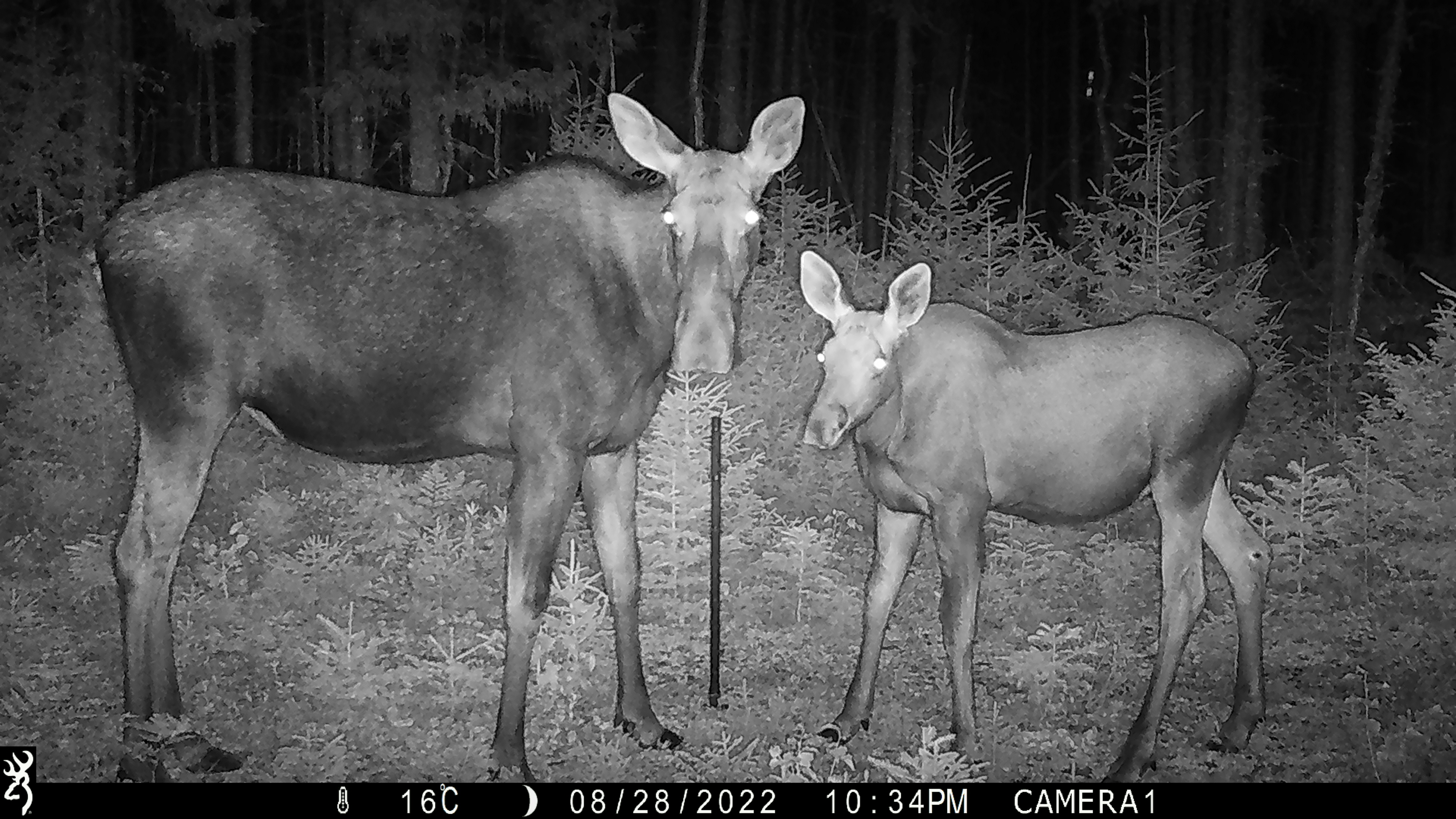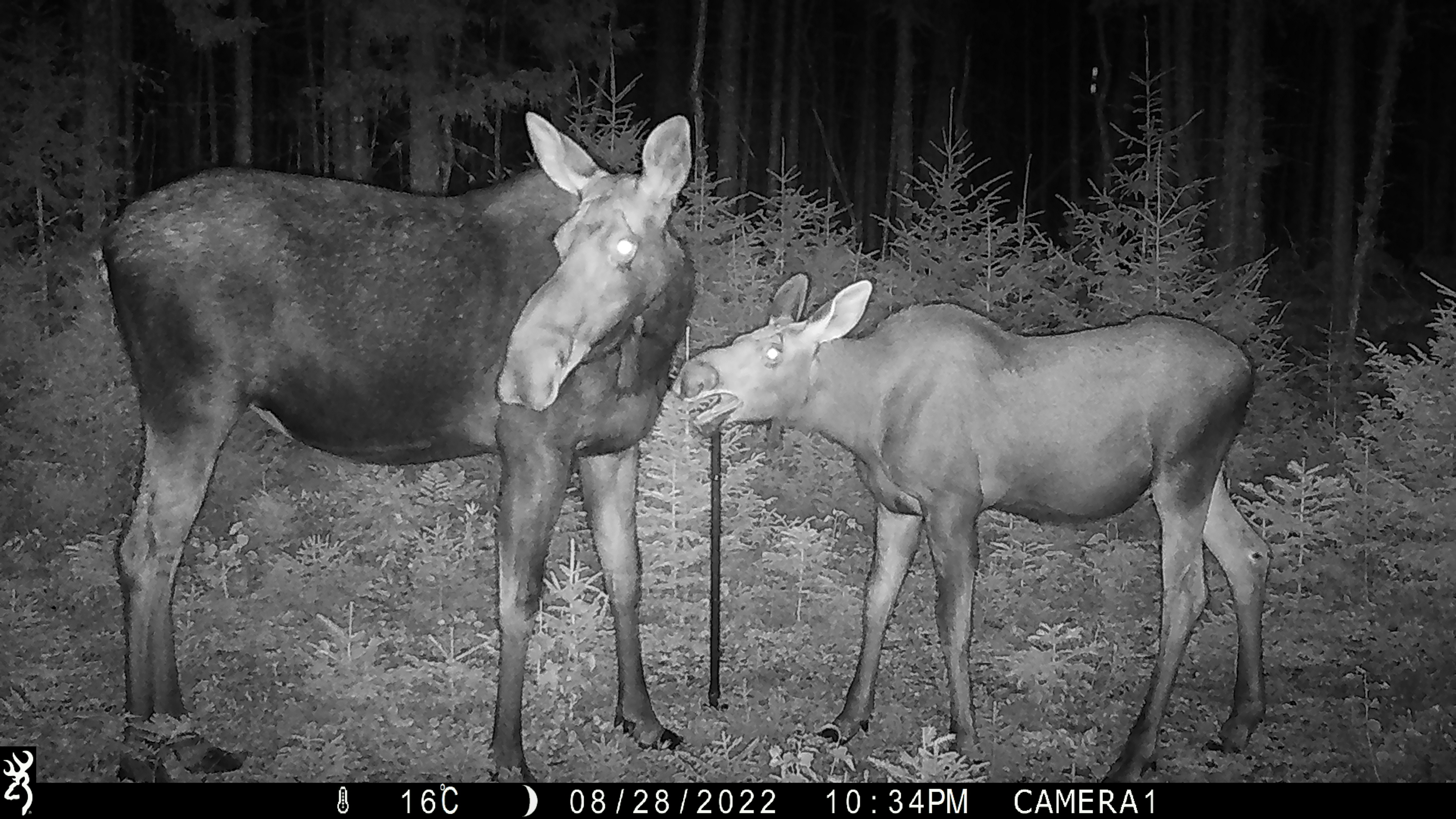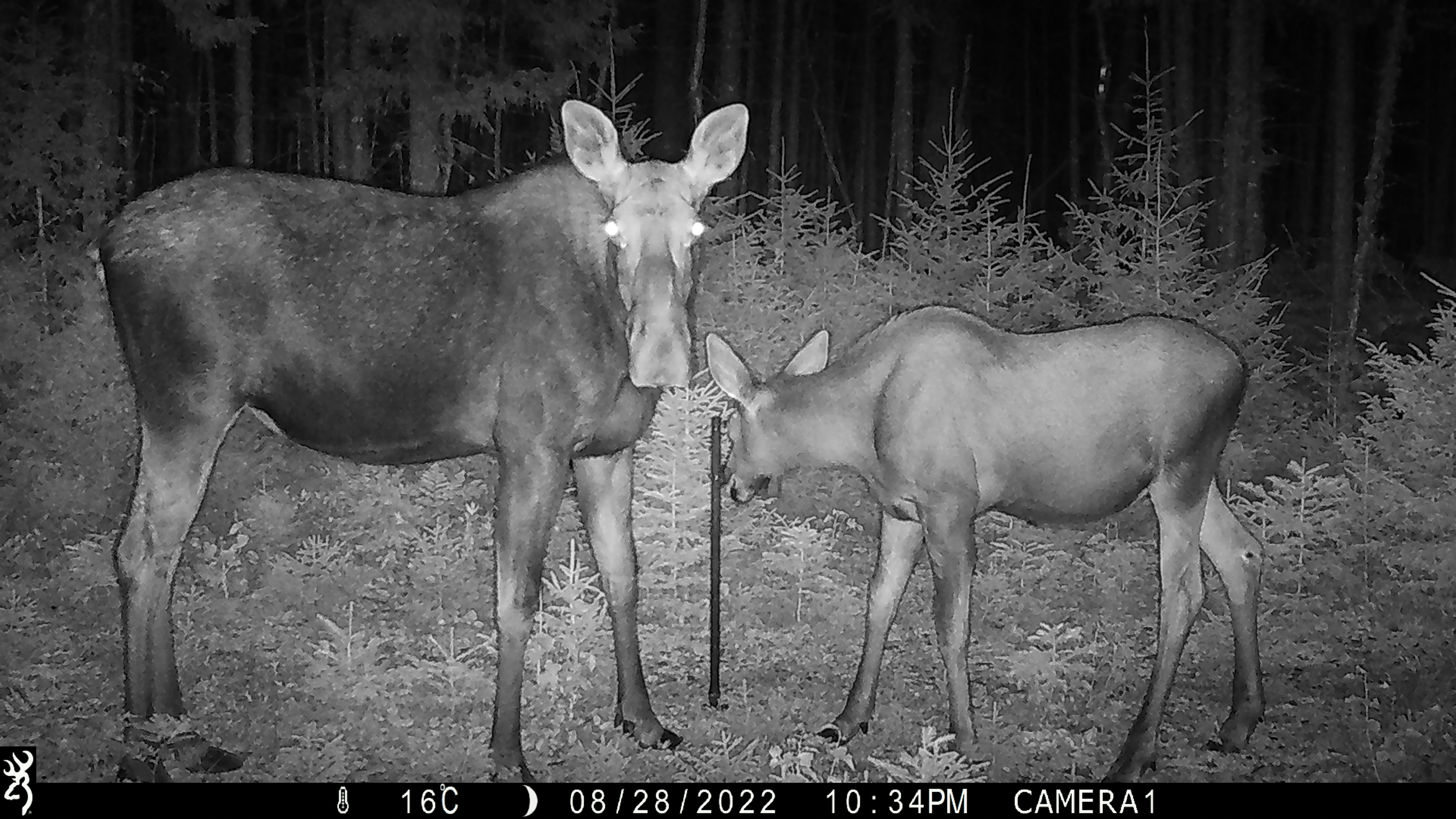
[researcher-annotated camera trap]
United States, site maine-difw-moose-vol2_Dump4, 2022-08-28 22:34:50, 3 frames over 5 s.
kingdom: Animalia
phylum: Chordata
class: Mammalia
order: Artiodactyla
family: Cervidae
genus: Alces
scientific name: Alces alces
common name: moose